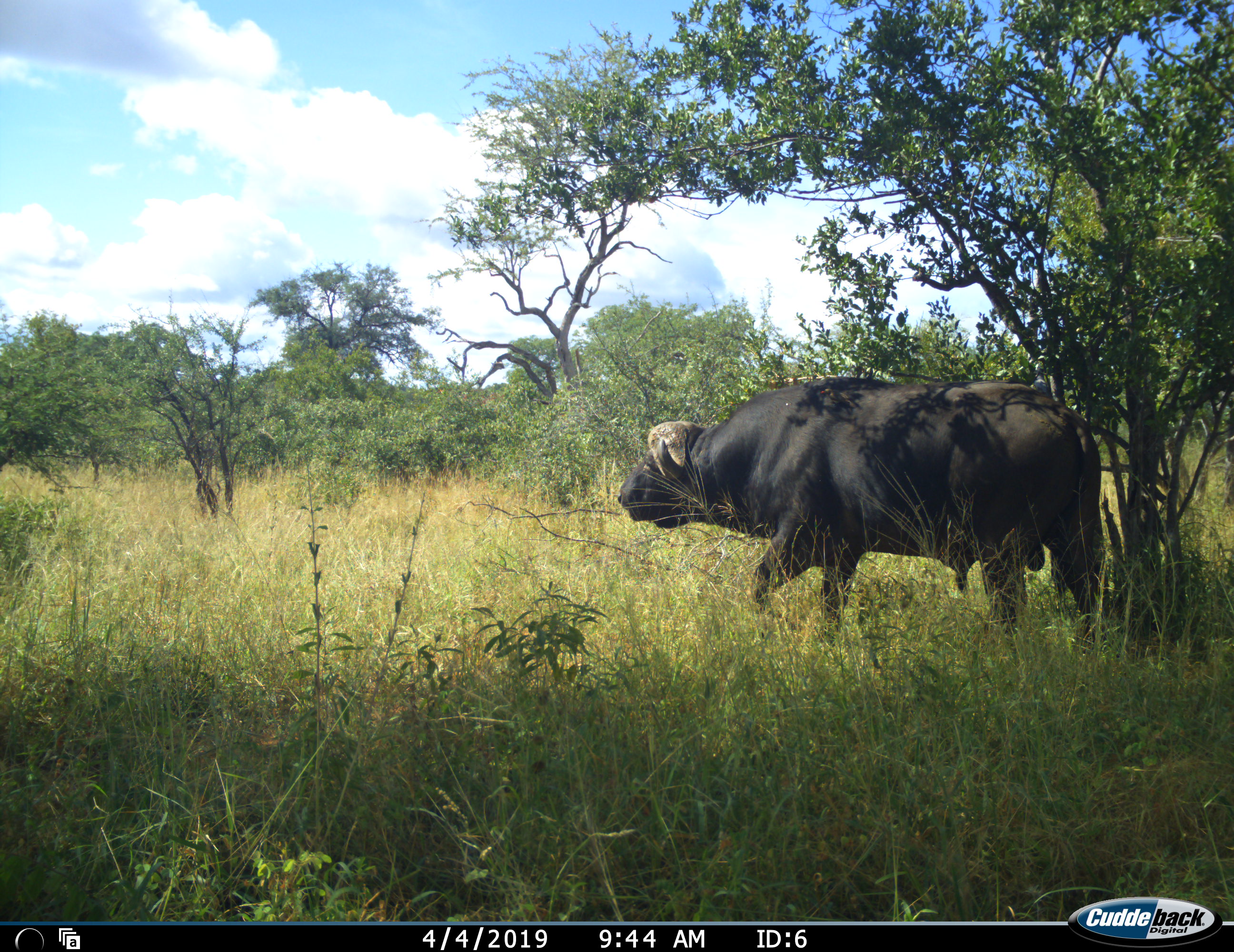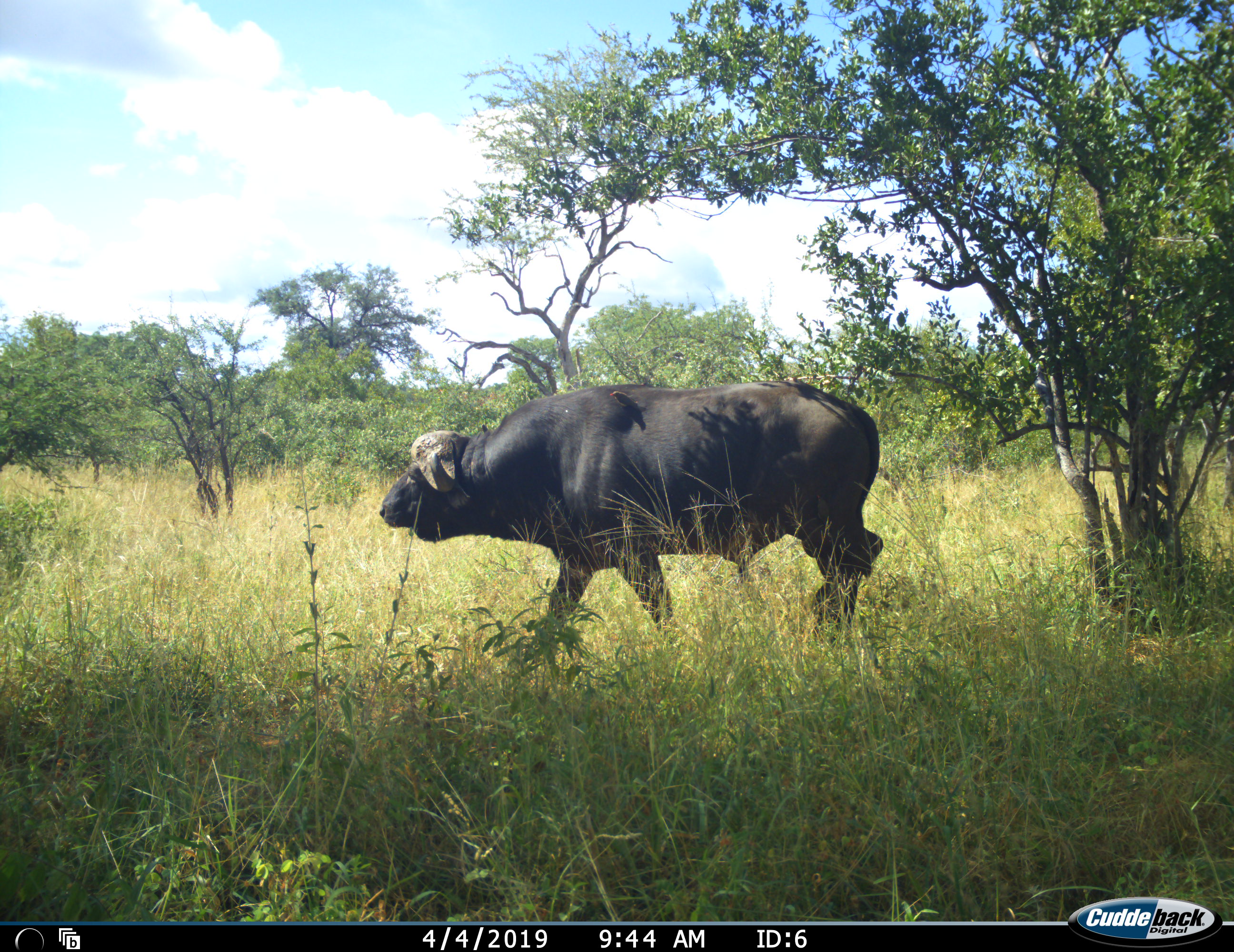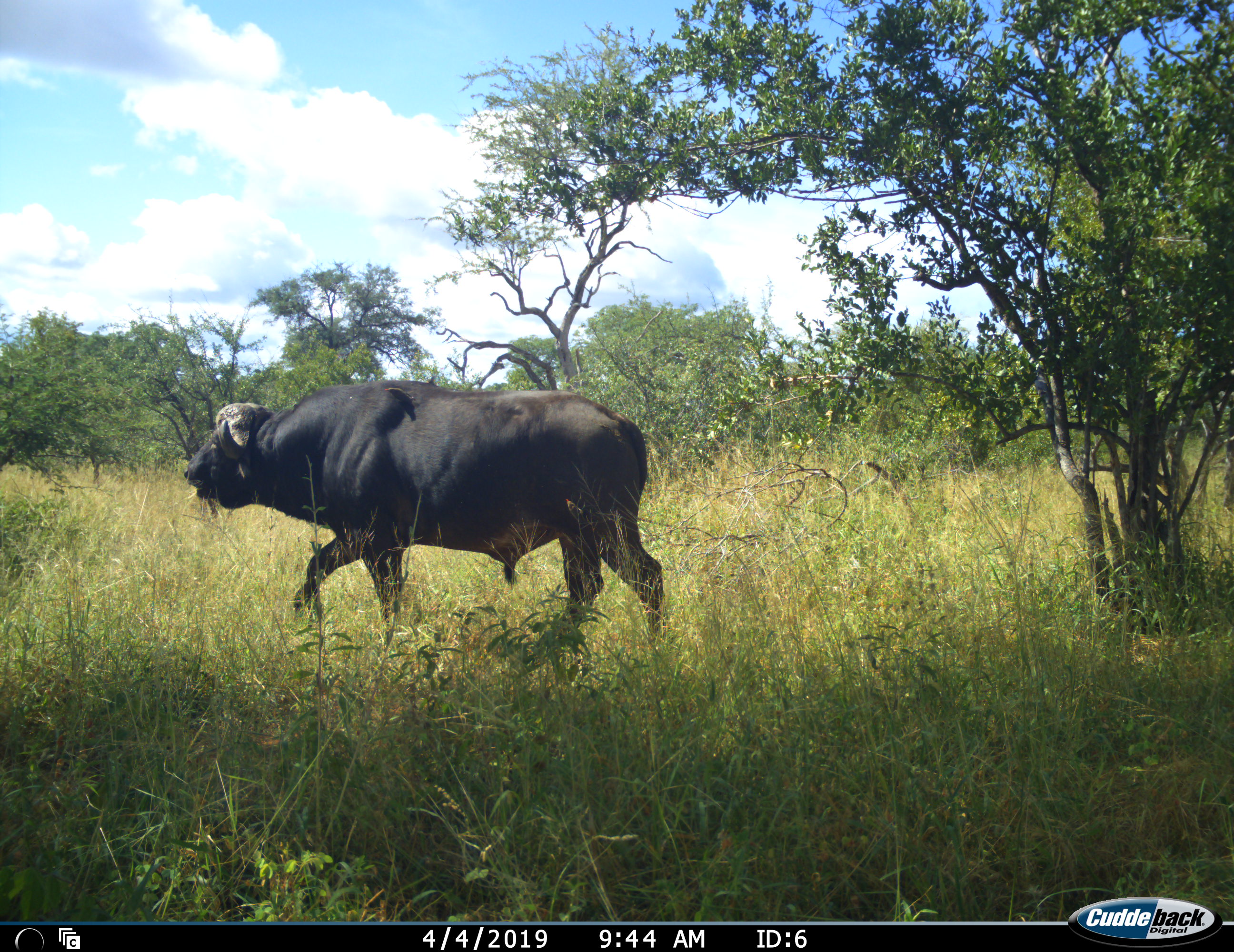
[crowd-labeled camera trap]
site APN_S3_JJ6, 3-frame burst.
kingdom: Animalia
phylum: Chordata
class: Mammalia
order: Artiodactyla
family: Bovidae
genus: Syncerus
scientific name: Syncerus caffer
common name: african buffalo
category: buffalo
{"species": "buffalo (african buffalo) (Syncerus caffer)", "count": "1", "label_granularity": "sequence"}